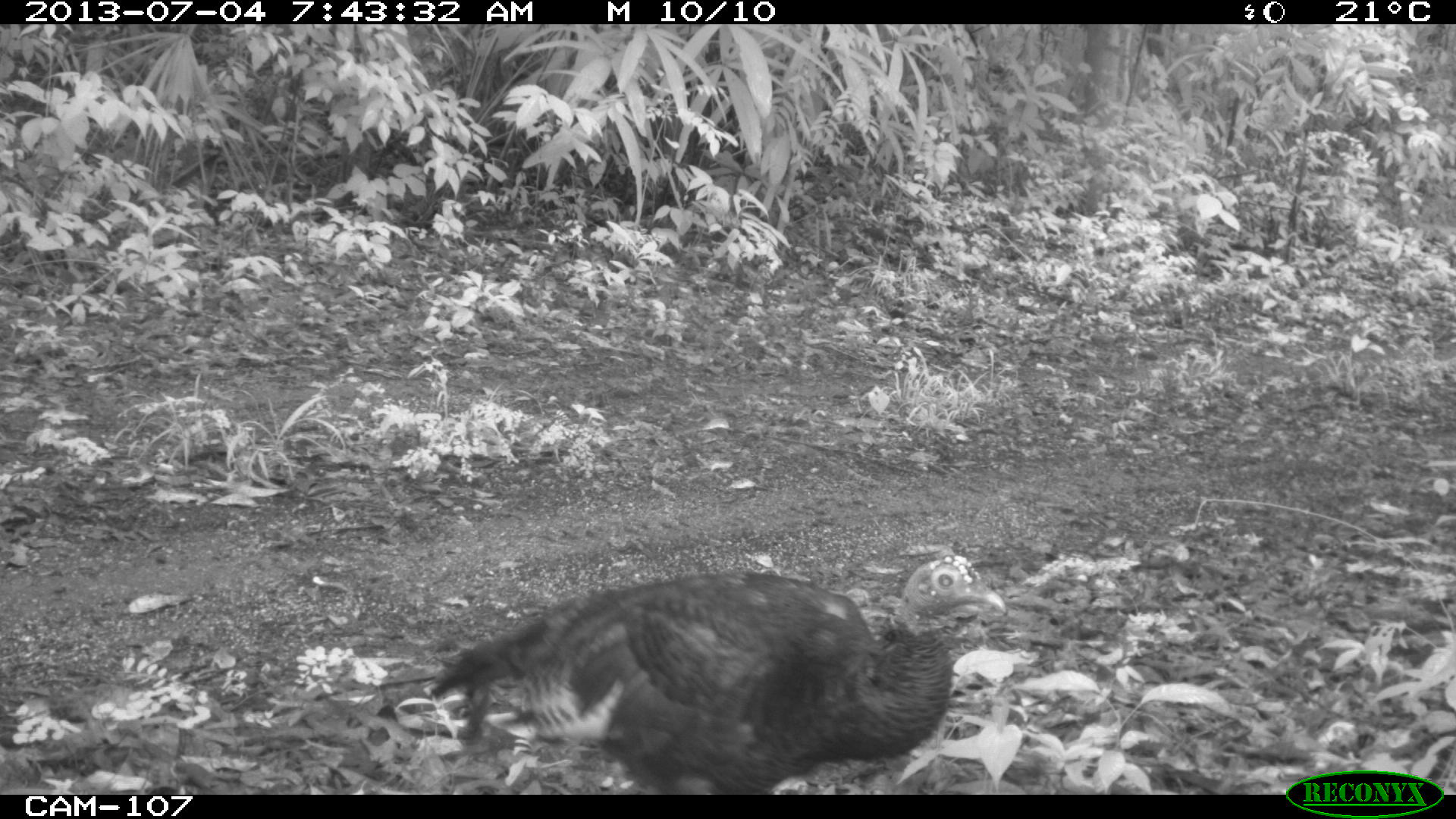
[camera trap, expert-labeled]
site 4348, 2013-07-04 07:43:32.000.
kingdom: Animalia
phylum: Chordata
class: Aves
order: Galliformes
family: Phasianidae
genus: Meleagris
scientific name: Meleagris ocellata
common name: ocellated turkey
Meleagris ocellata (ocellated turkey), count 1, sex female.